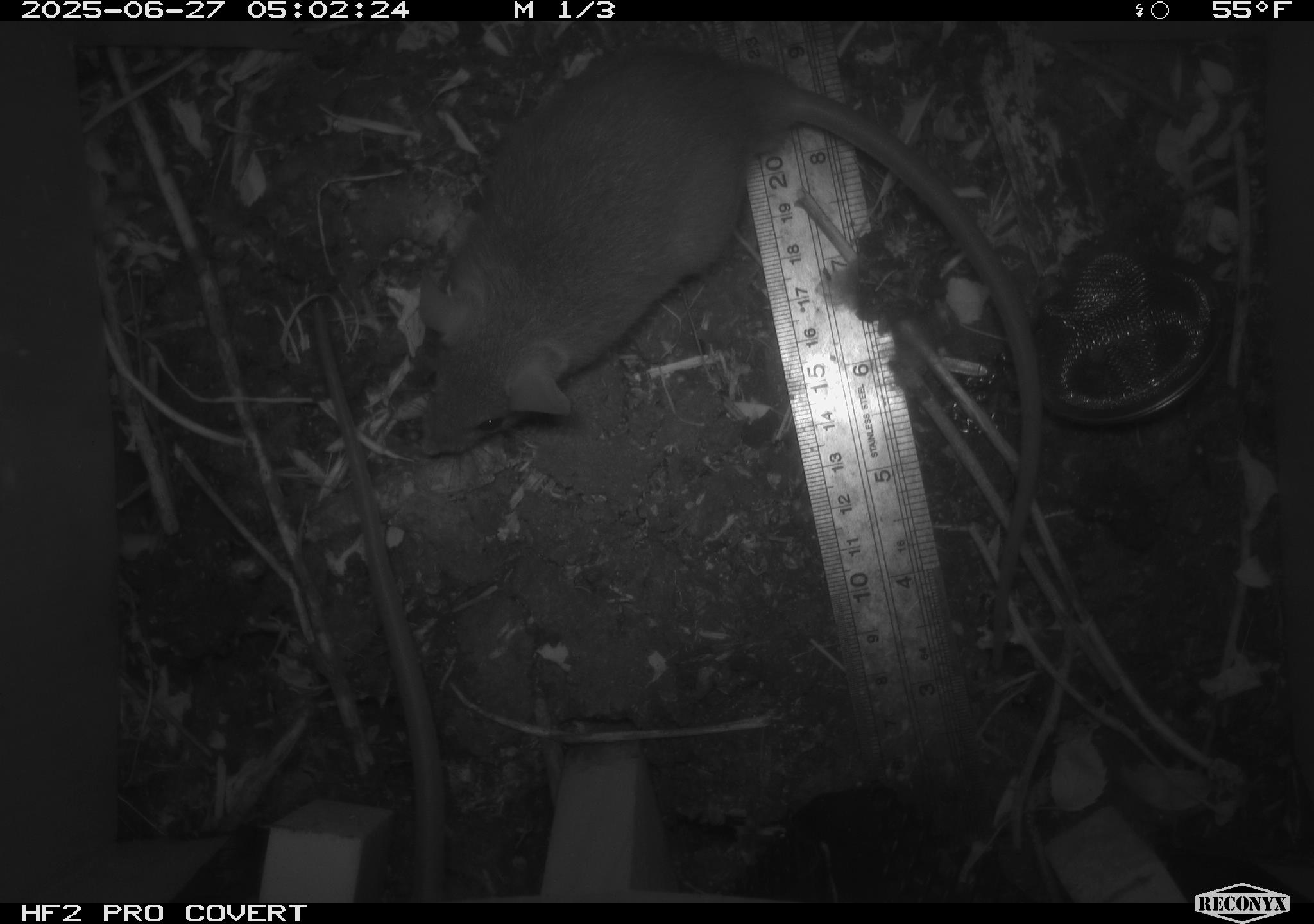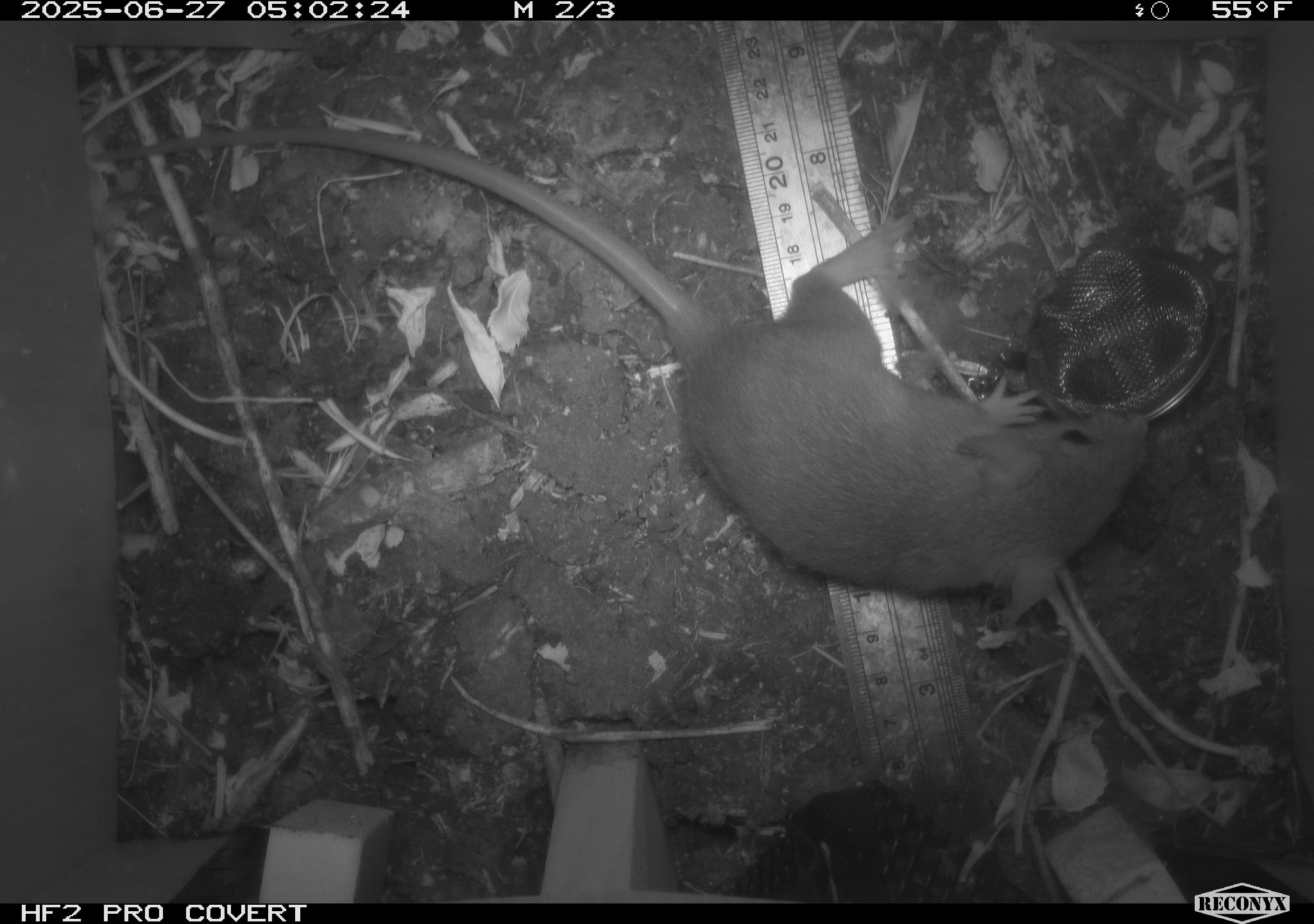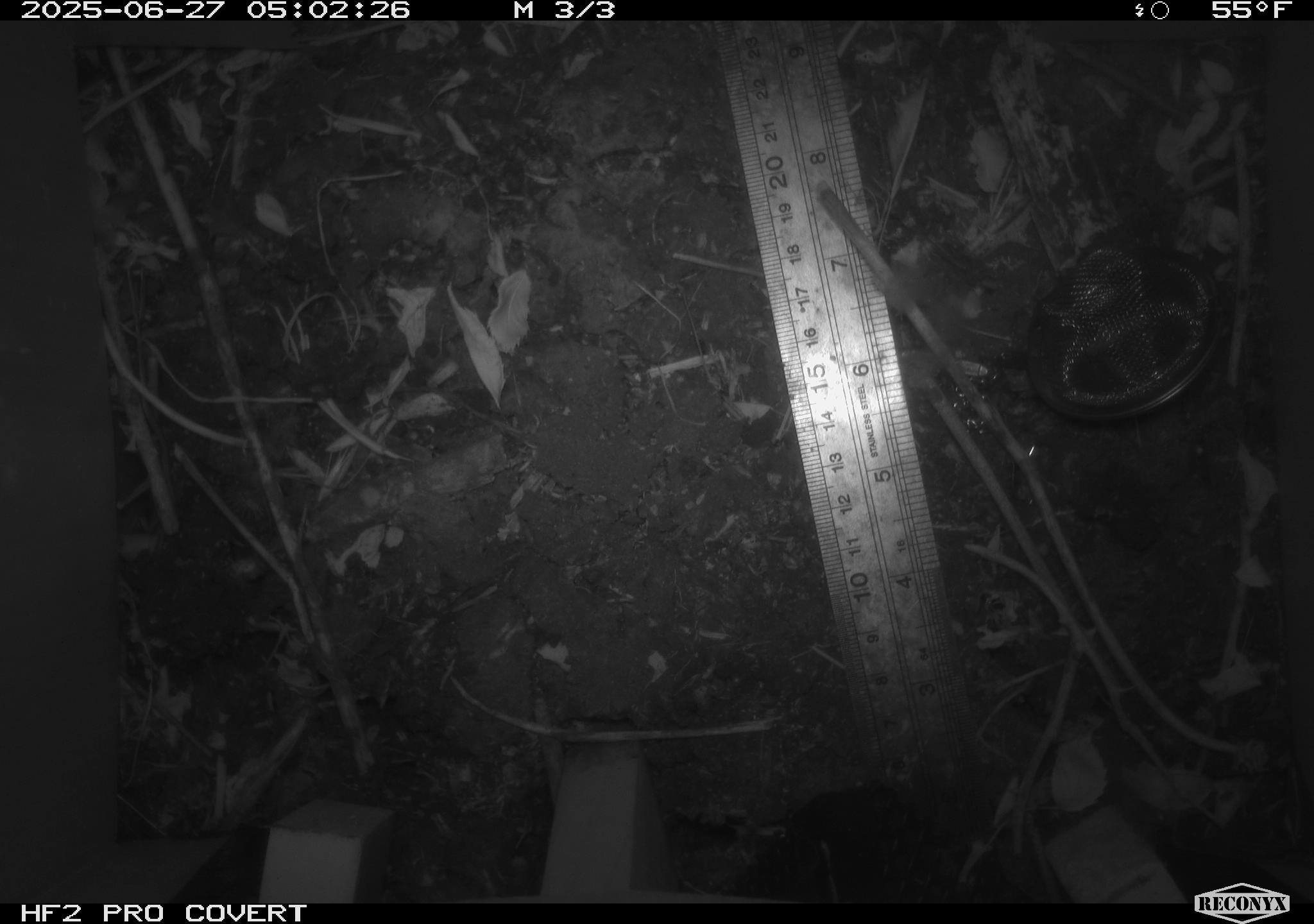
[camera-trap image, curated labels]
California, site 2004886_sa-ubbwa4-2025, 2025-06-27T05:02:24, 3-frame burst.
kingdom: Animalia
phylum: Chordata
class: Mammalia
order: Rodentia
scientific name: Rodentia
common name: rodent